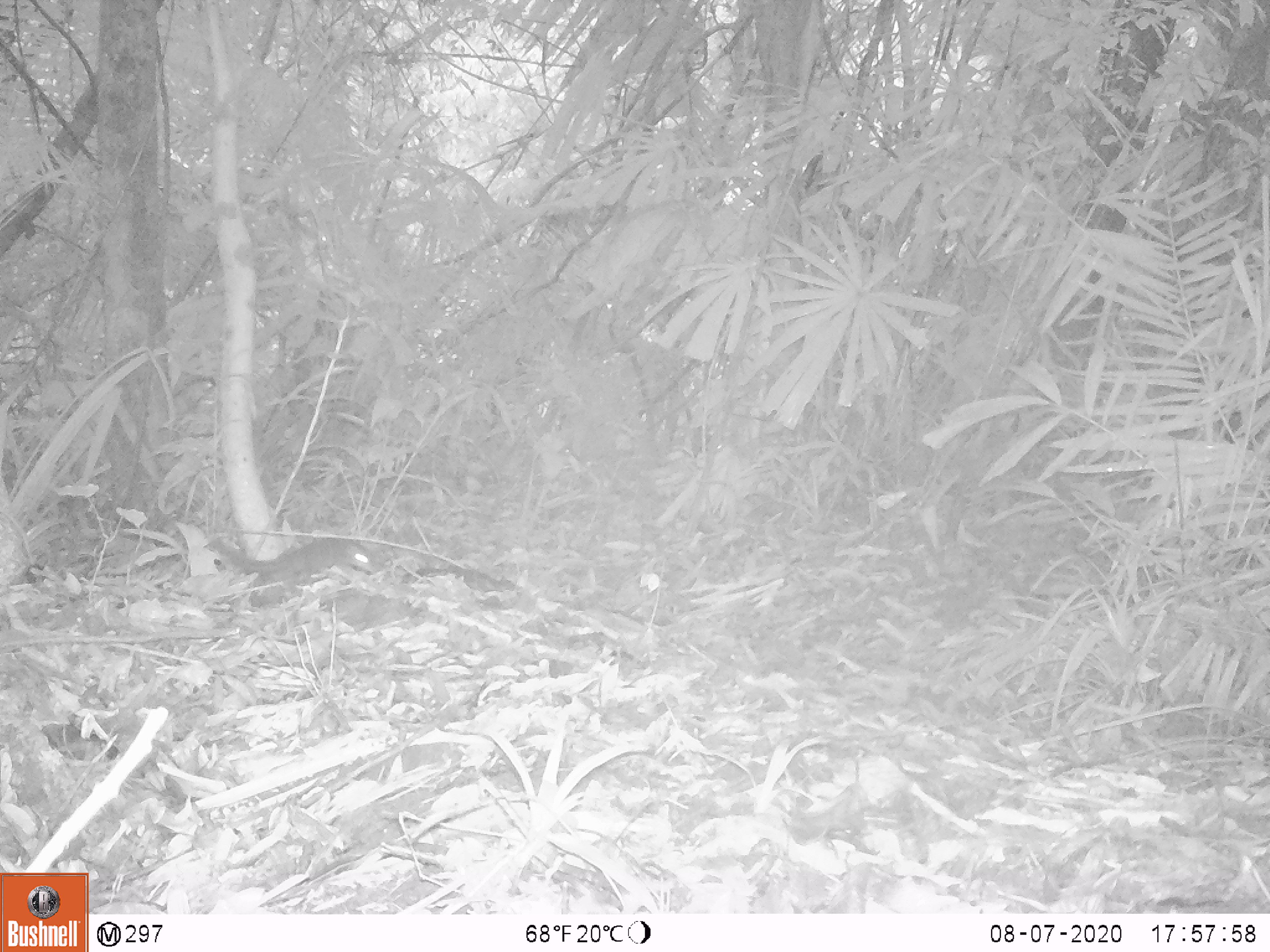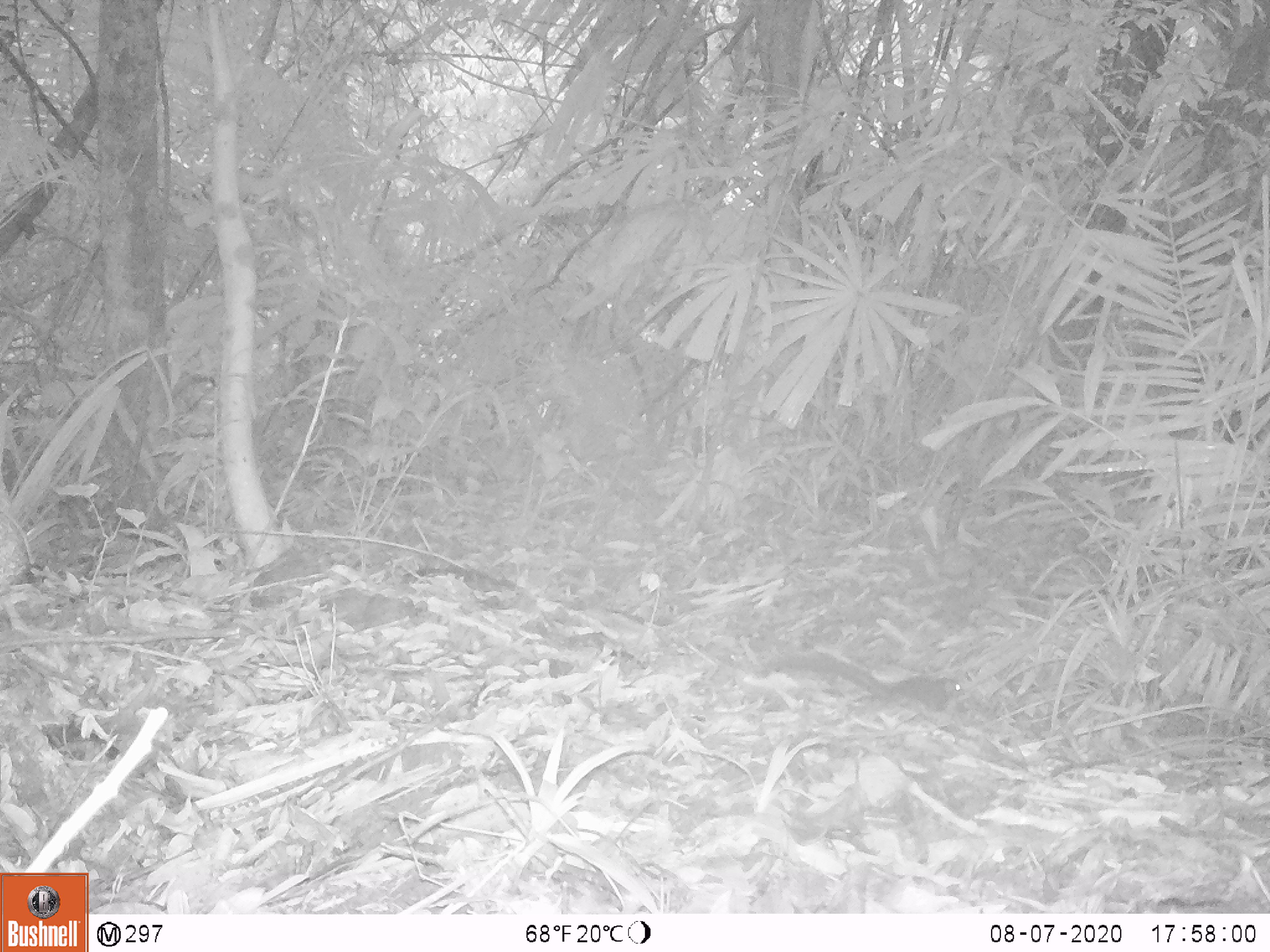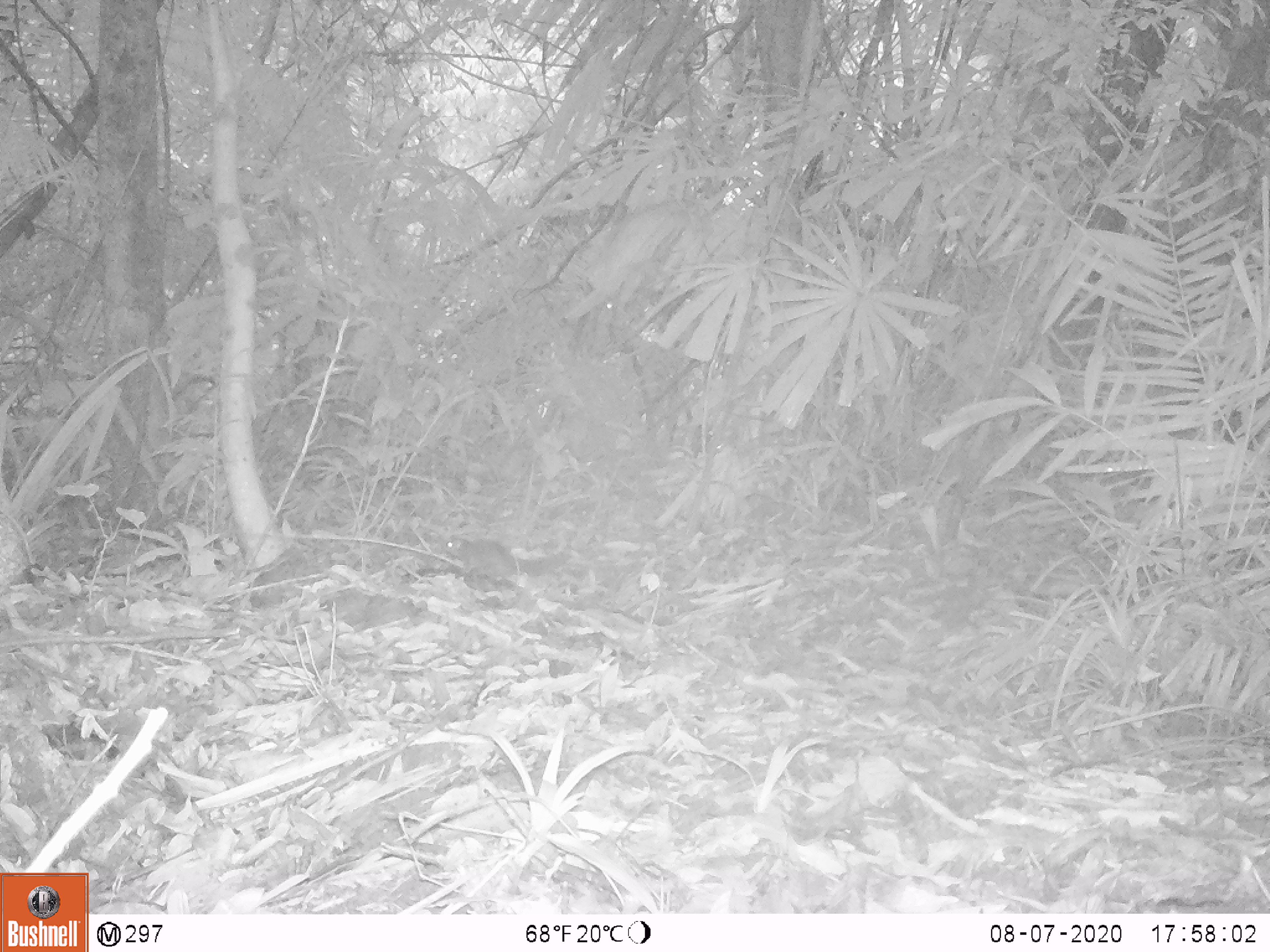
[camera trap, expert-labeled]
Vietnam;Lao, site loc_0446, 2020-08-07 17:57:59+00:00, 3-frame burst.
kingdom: Animalia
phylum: Chordata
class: Mammalia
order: Scandentia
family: Tupaiidae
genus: Tupaia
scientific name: Tupaia belangeri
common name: northern treeshrew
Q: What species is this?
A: Northern treeshrew (Tupaia belangeri).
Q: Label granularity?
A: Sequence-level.